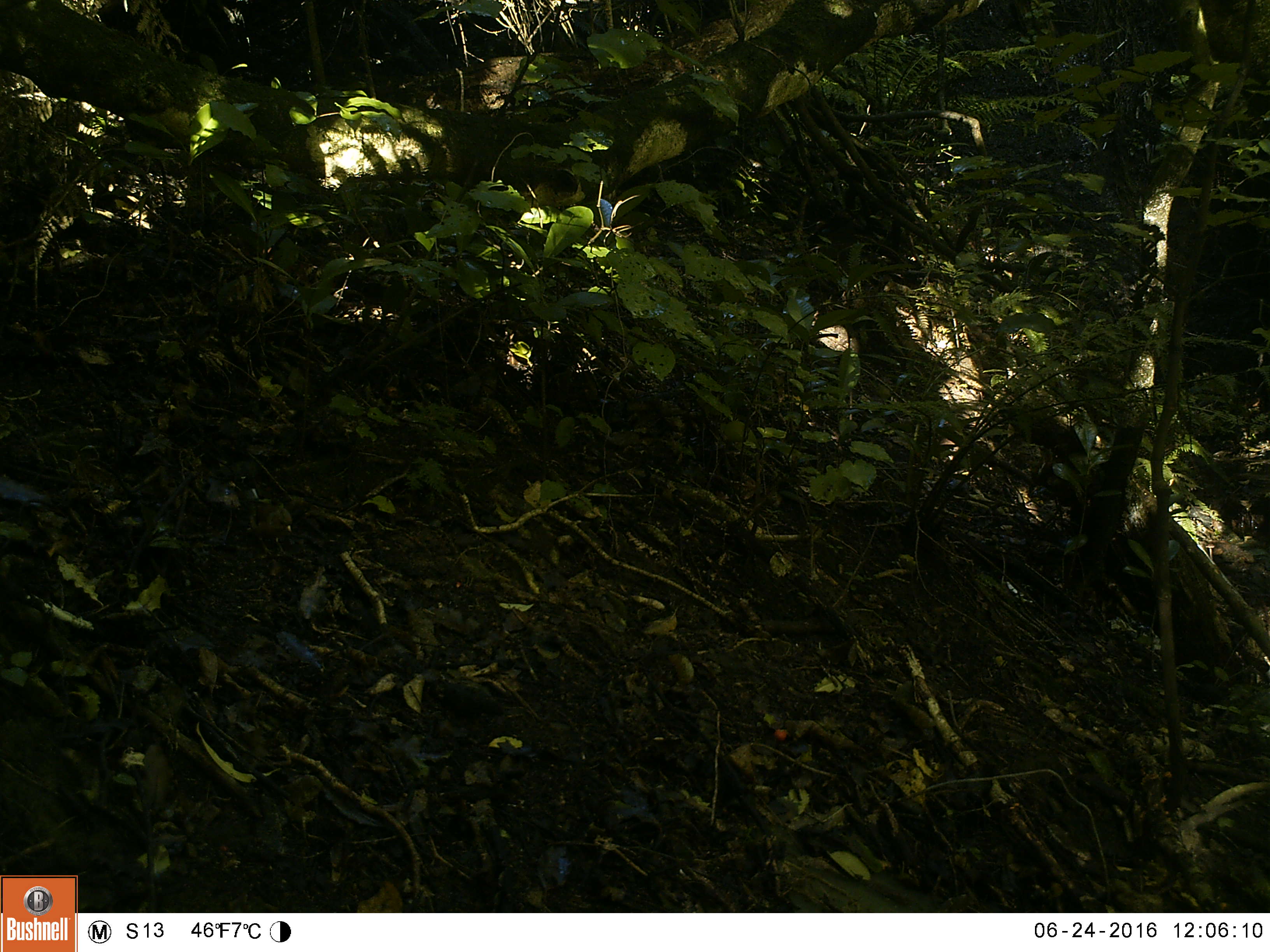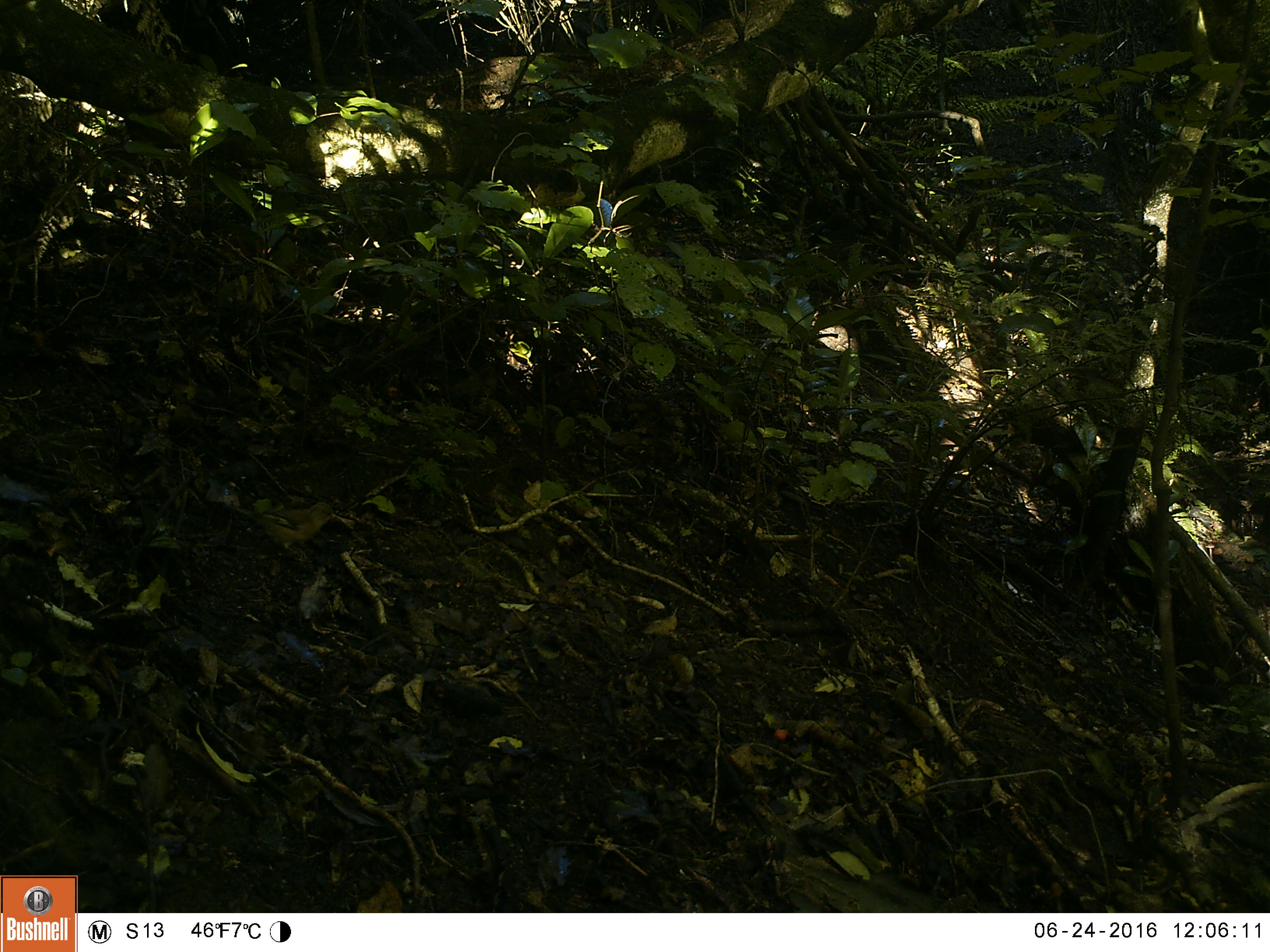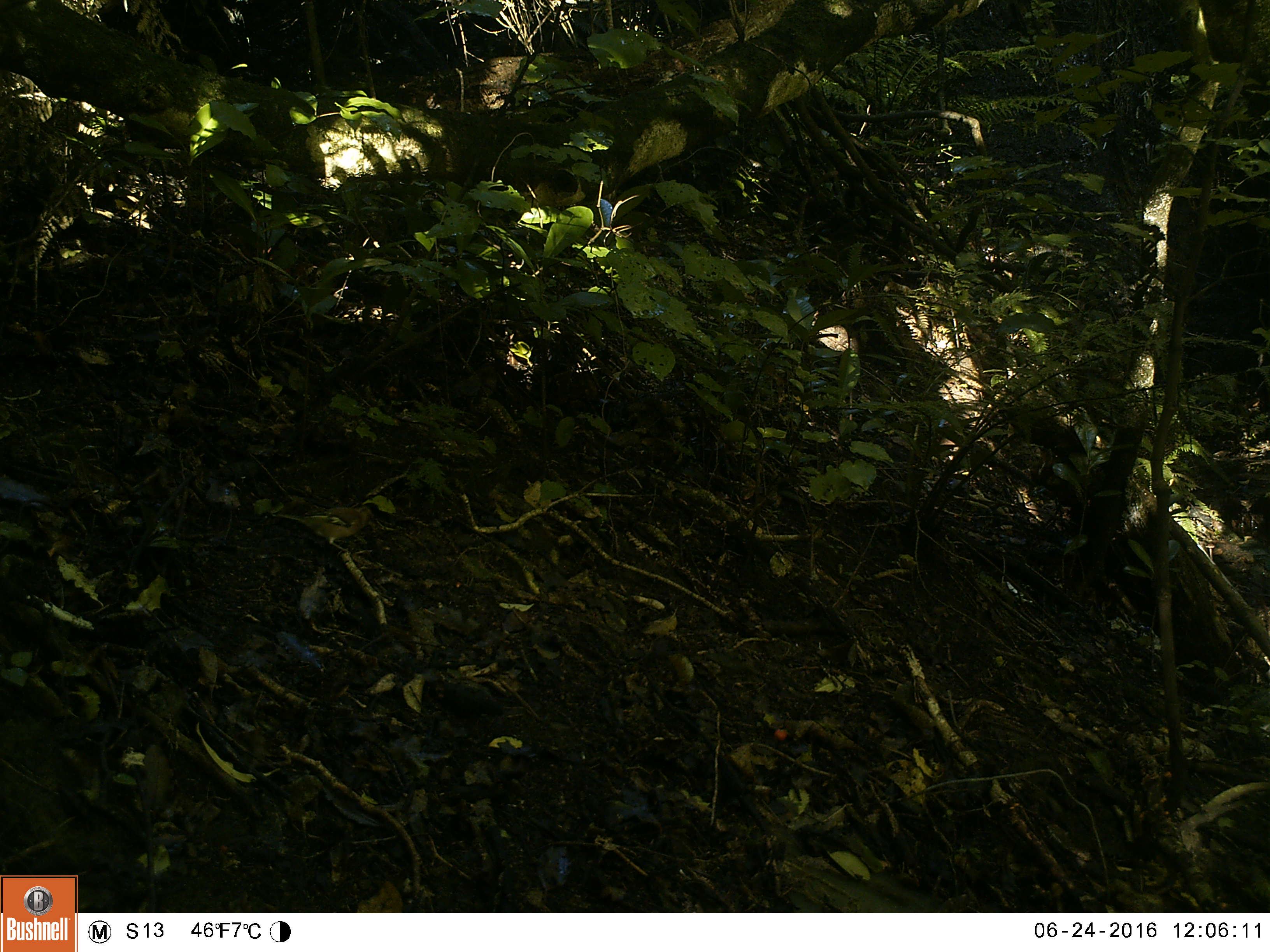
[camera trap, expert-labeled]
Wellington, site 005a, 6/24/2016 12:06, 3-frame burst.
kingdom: Animalia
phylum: Chordata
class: Aves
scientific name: Aves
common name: bird